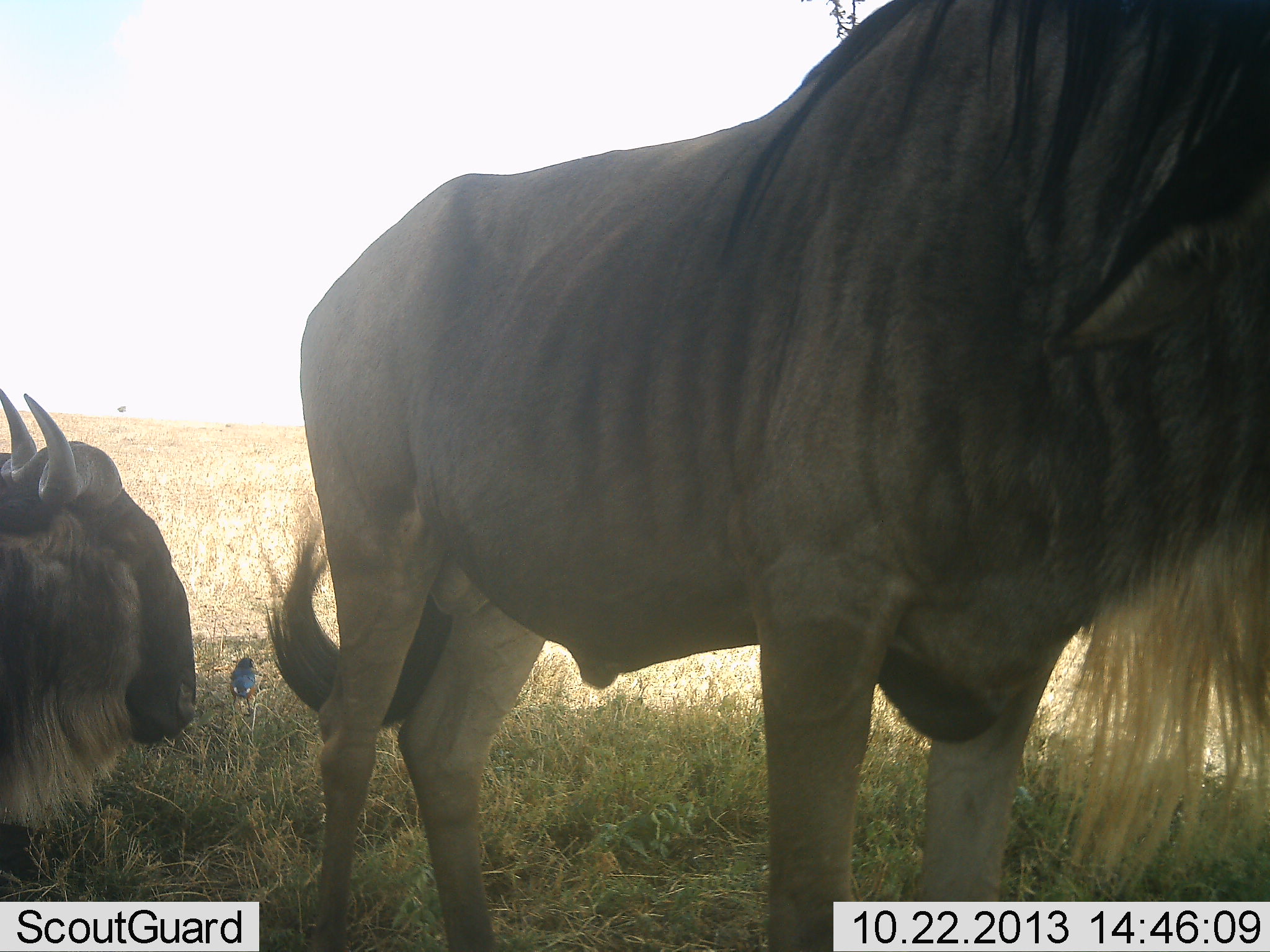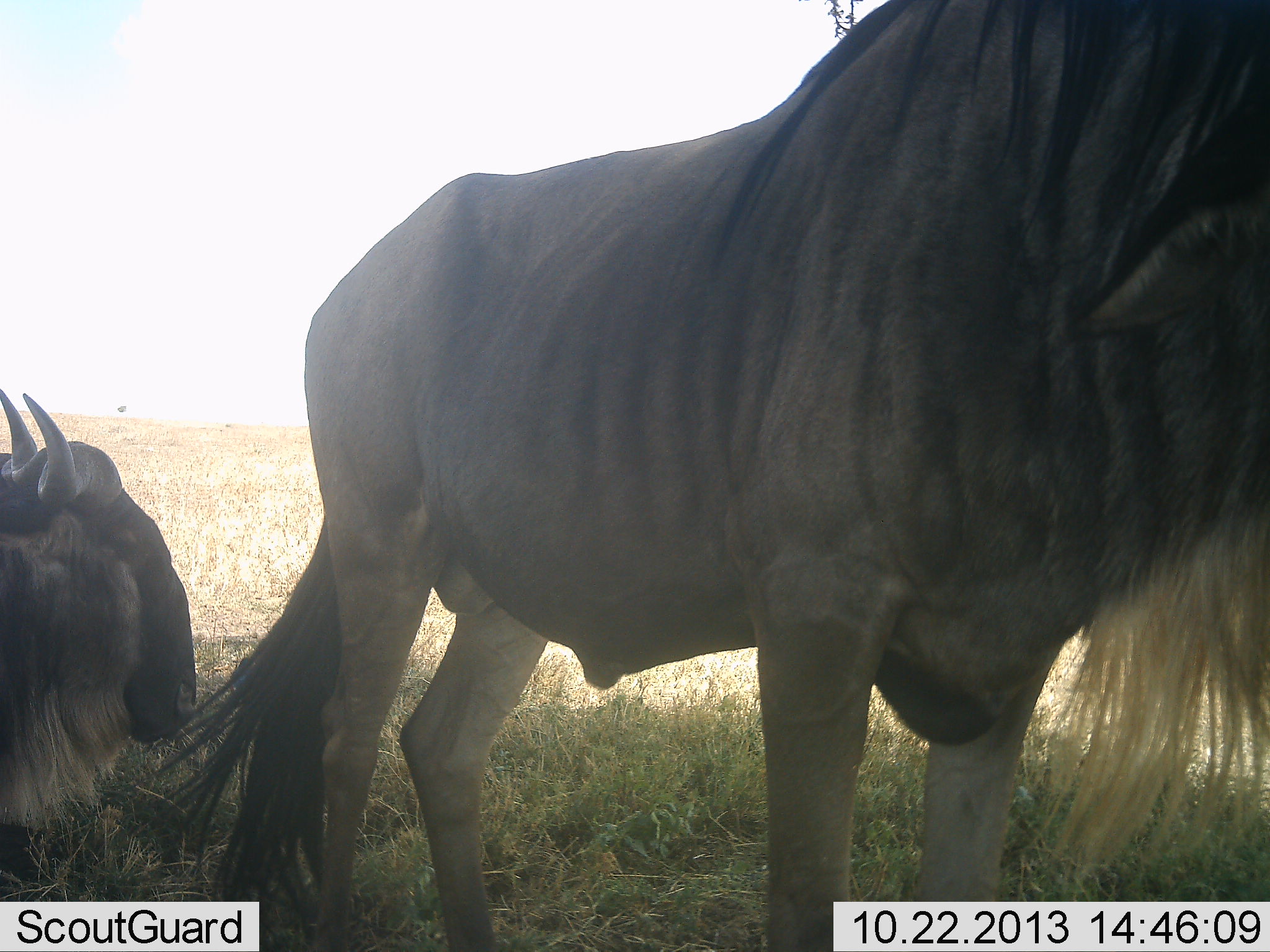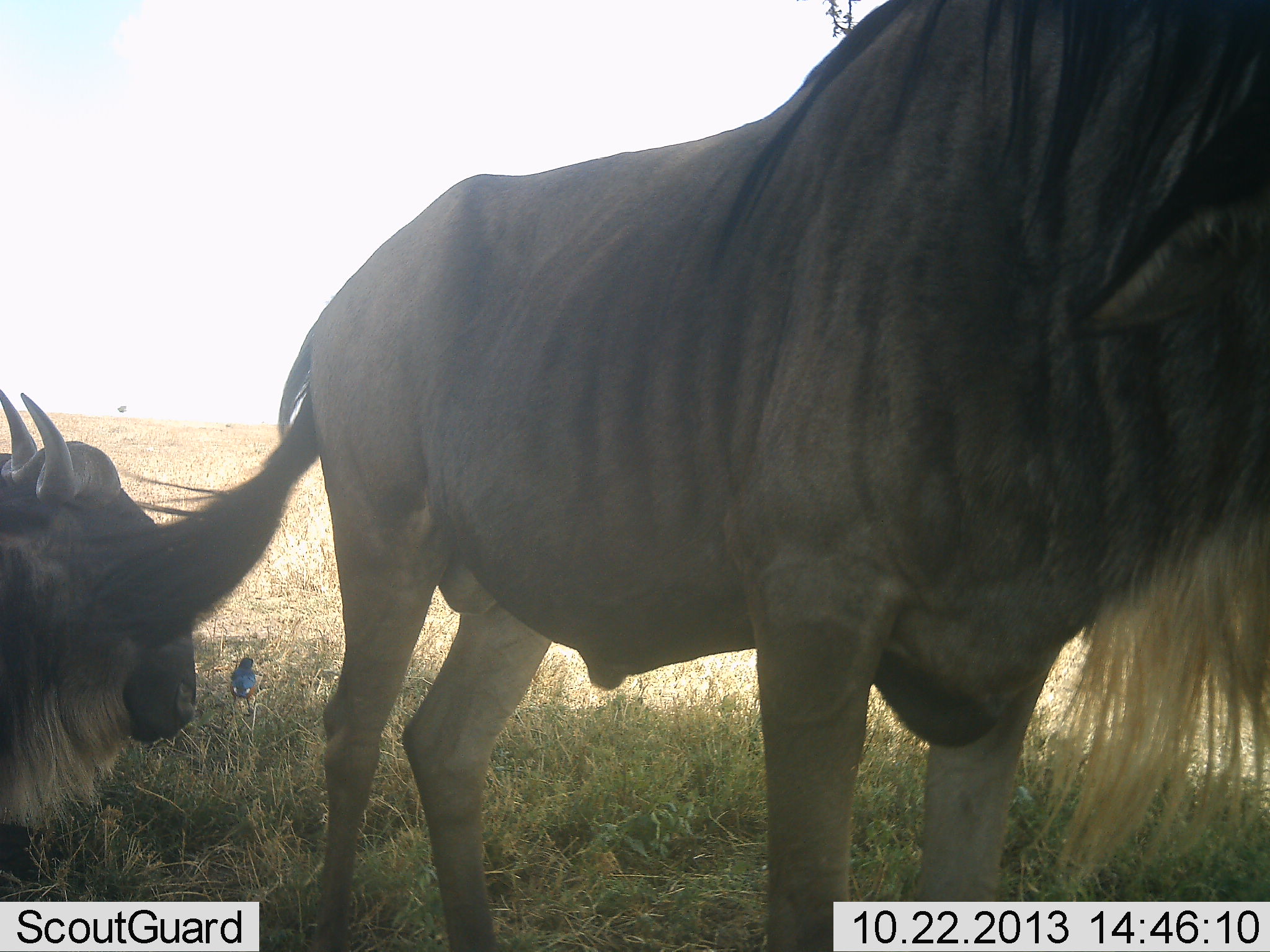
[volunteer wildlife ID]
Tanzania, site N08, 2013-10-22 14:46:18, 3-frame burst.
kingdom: Animalia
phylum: Chordata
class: Mammalia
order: Artiodactyla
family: Bovidae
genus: Connochaetes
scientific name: Connochaetes taurinus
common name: blue wildebeest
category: wildebeest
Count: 2.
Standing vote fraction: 100%.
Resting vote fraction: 71%.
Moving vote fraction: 0%.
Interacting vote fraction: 0%.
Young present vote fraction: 0%.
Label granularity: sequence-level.